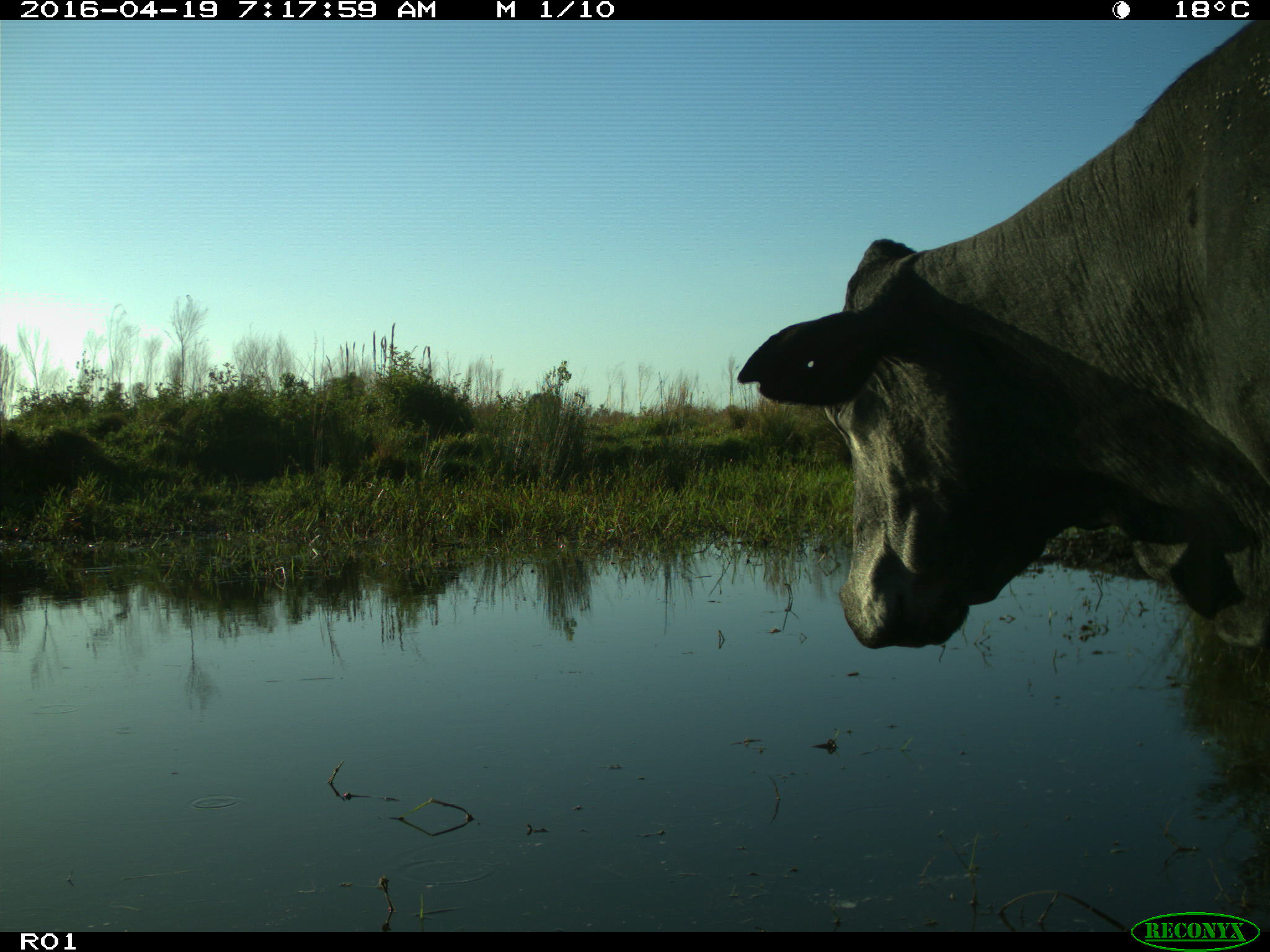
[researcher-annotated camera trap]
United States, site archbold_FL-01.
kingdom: Animalia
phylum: Chordata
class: Mammalia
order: Artiodactyla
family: Bovidae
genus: Bos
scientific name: Bos taurus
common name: domestic cow